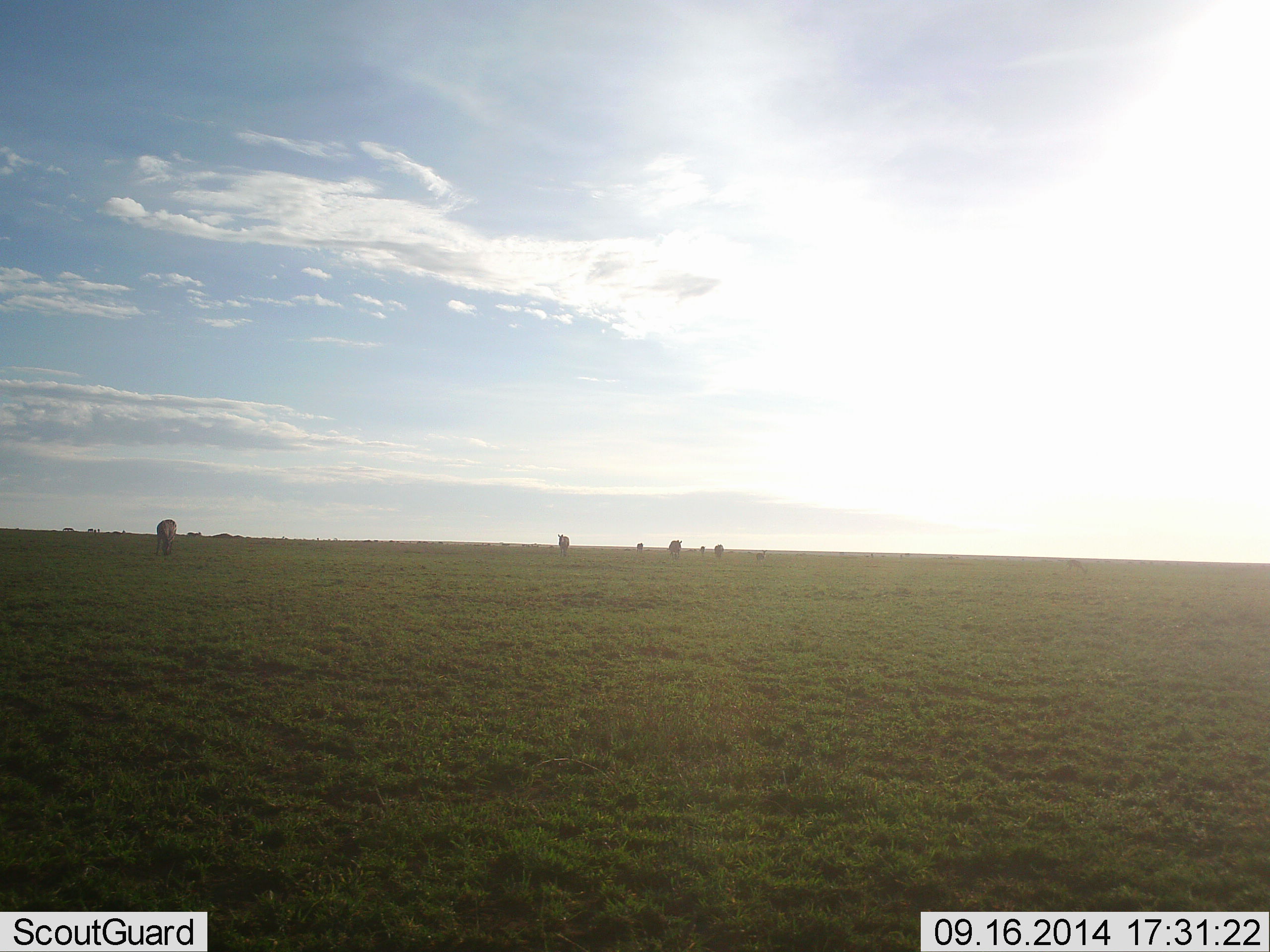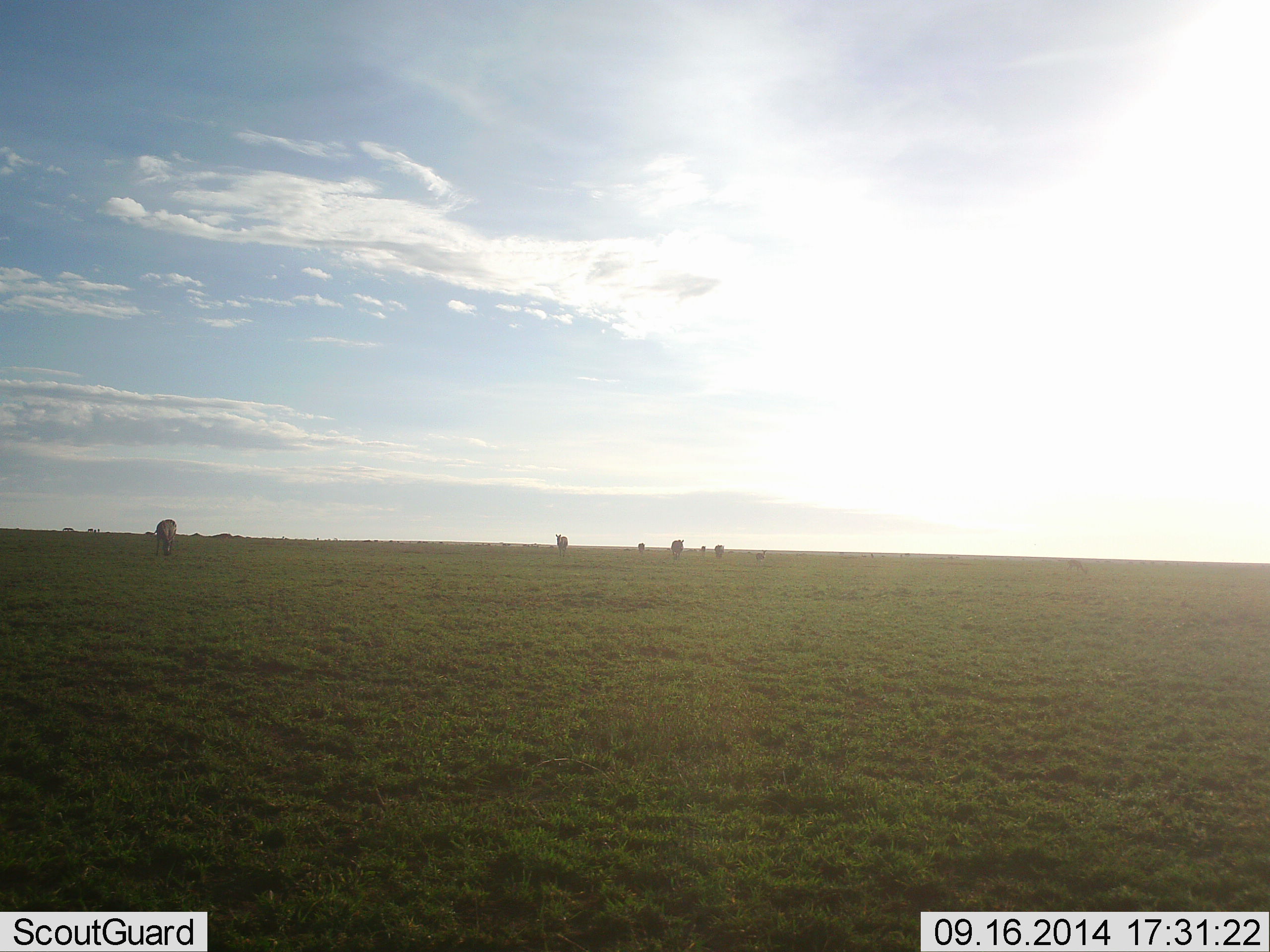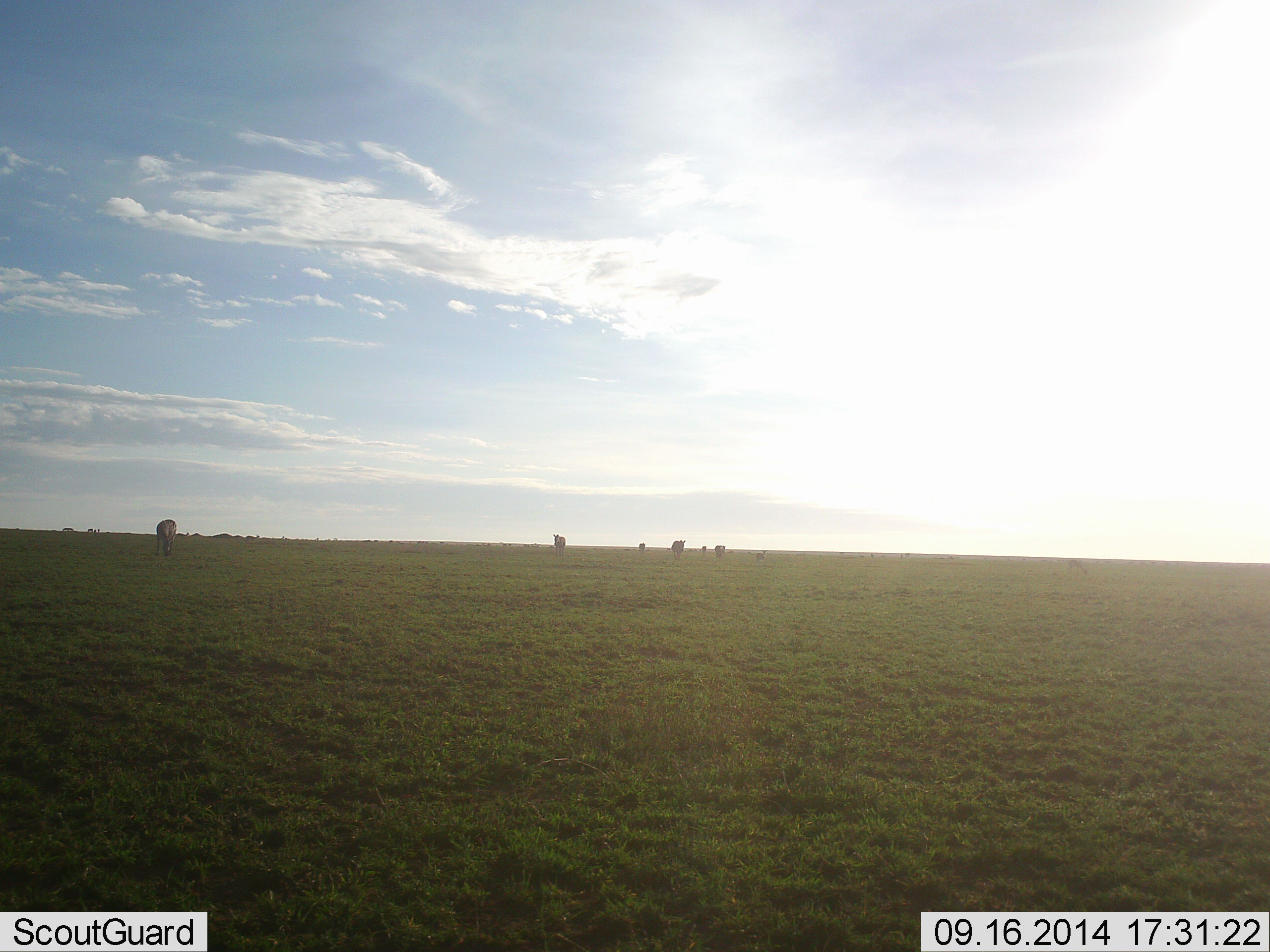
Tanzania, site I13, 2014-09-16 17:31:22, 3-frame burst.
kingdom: Animalia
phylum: Chordata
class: Mammalia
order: Artiodactyla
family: Bovidae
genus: Connochaetes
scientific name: Connochaetes taurinus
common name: blue wildebeest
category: wildebeest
Wildebeest (blue wildebeest) (Connochaetes taurinus), count 6. Behavior (volunteer vote fractions): standing 33%, resting 0%, moving 78%, interacting 0%. Young present (vote fraction): 11%. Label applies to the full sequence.